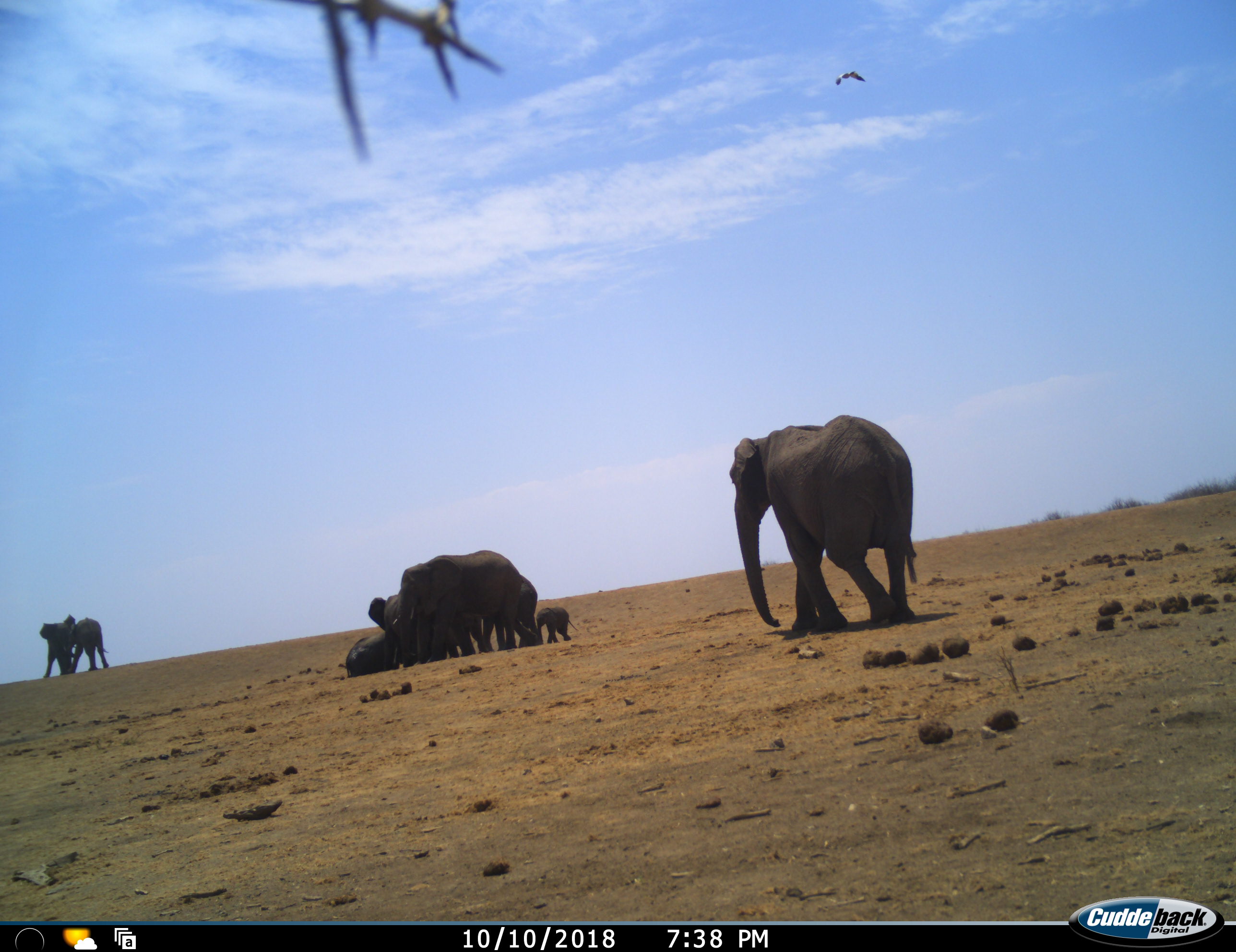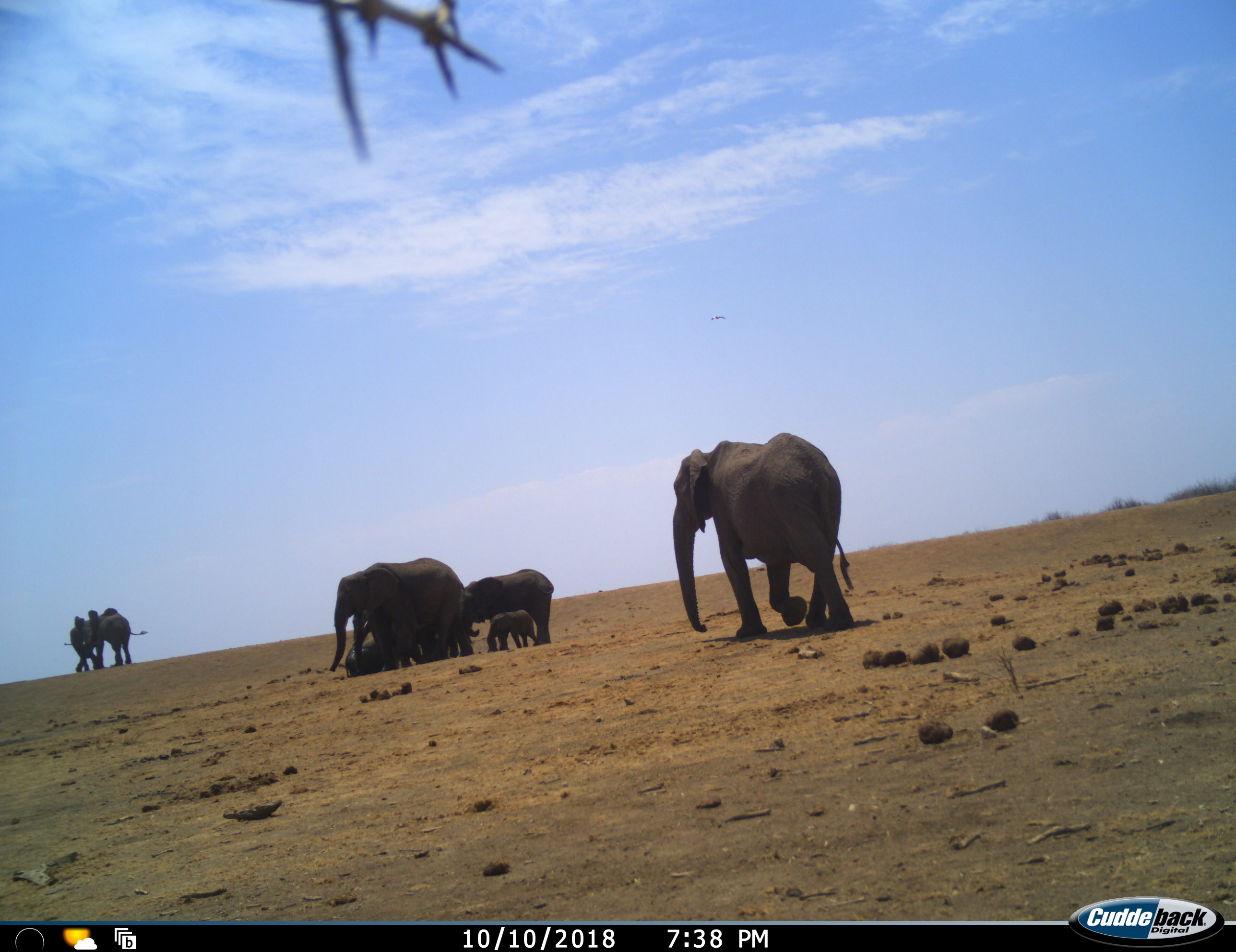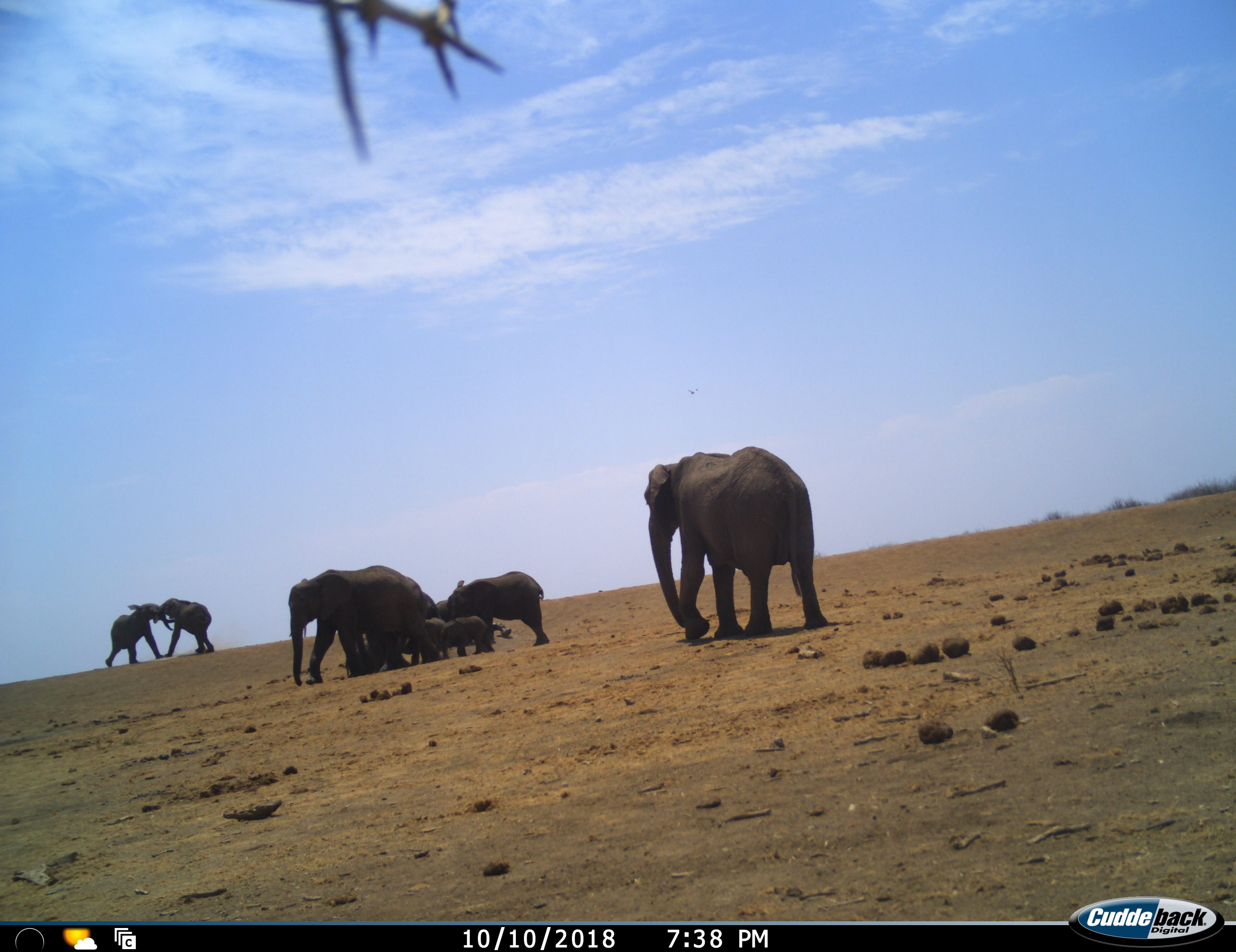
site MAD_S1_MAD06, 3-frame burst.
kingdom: Animalia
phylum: Chordata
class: Mammalia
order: Proboscidea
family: Elephantidae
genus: Loxodonta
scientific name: Loxodonta africana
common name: african bush elephant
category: elephant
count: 9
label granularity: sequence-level